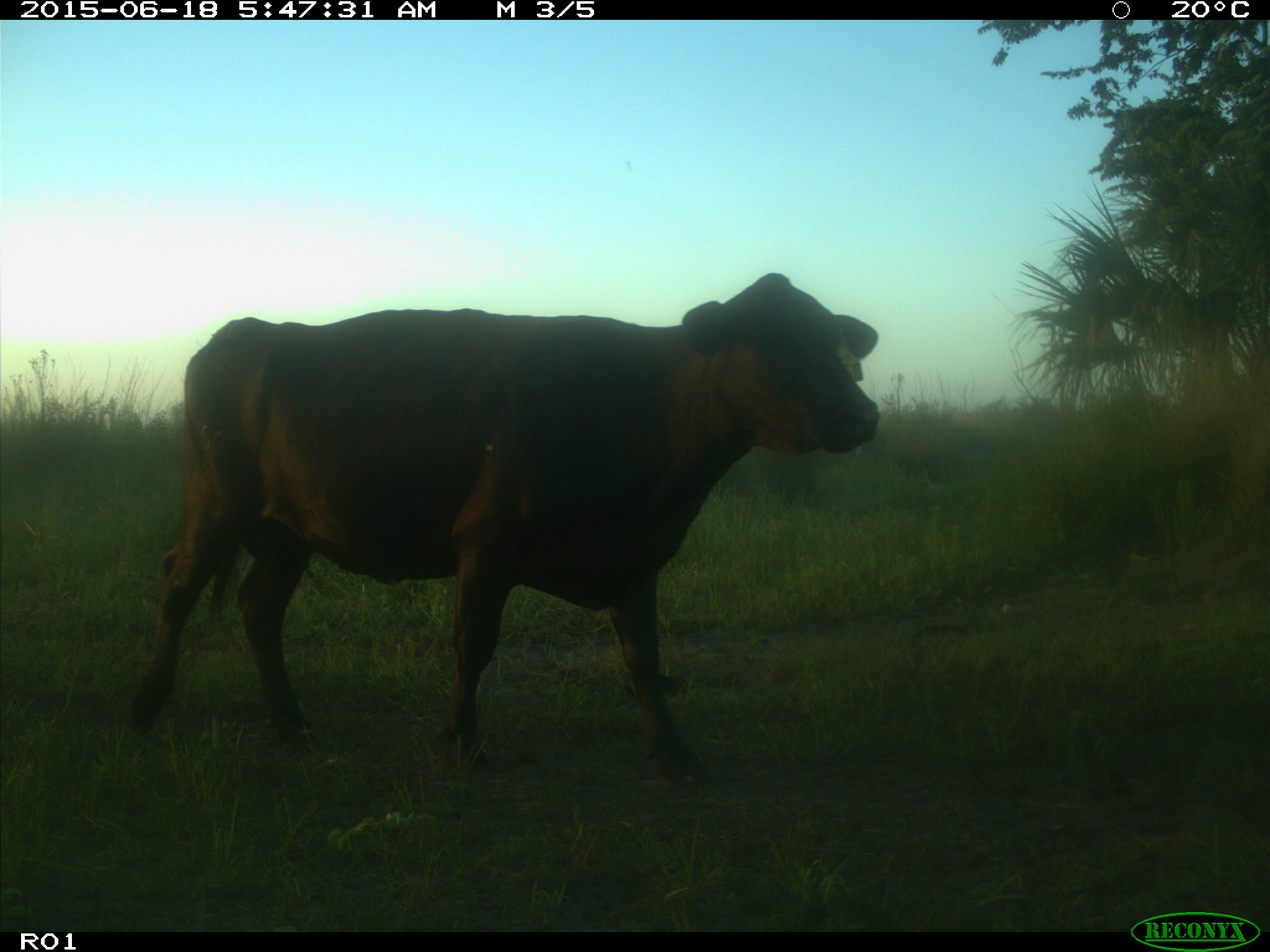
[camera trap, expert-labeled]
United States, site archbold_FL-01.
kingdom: Animalia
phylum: Chordata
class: Mammalia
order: Artiodactyla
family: Bovidae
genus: Bos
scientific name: Bos taurus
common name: domestic cow